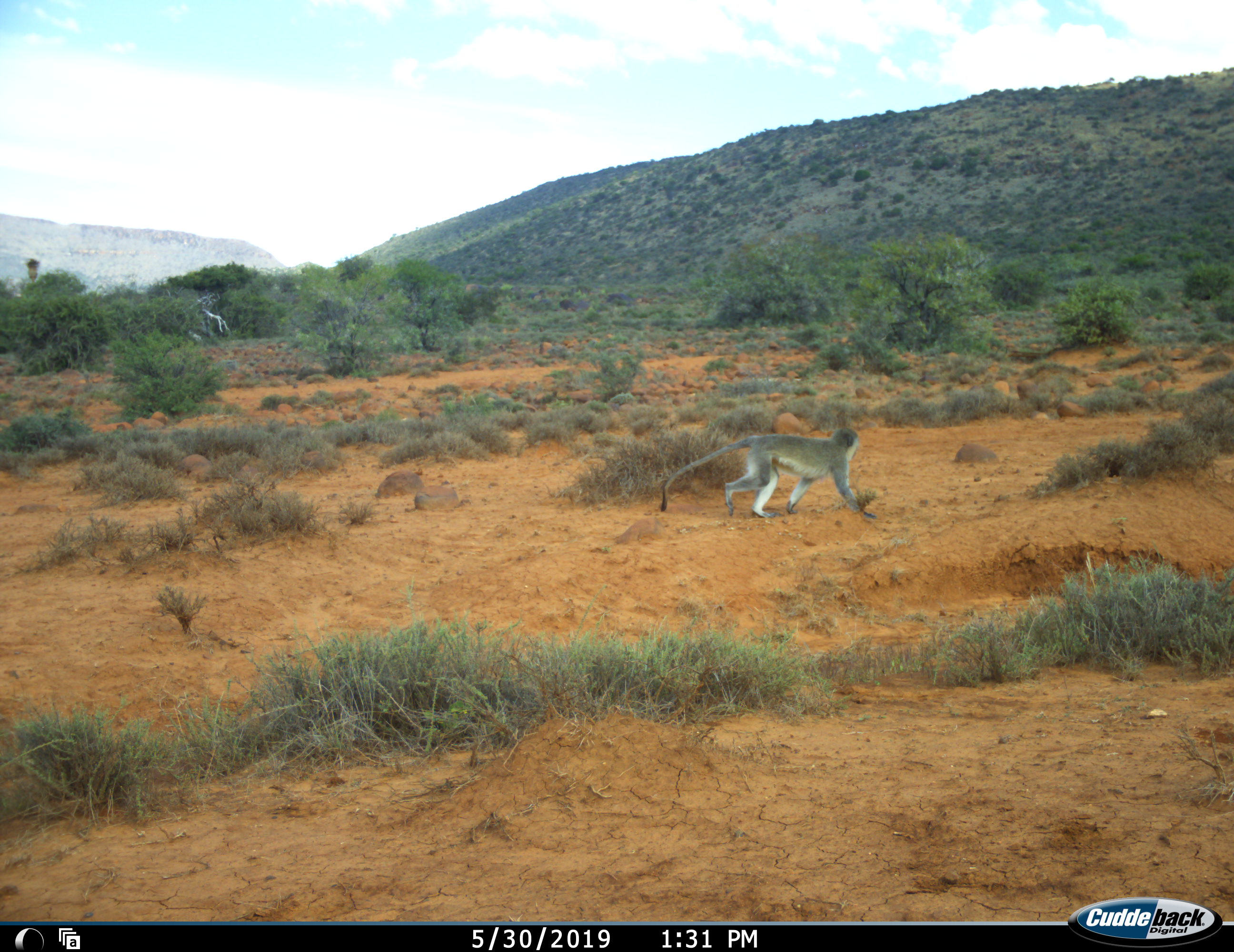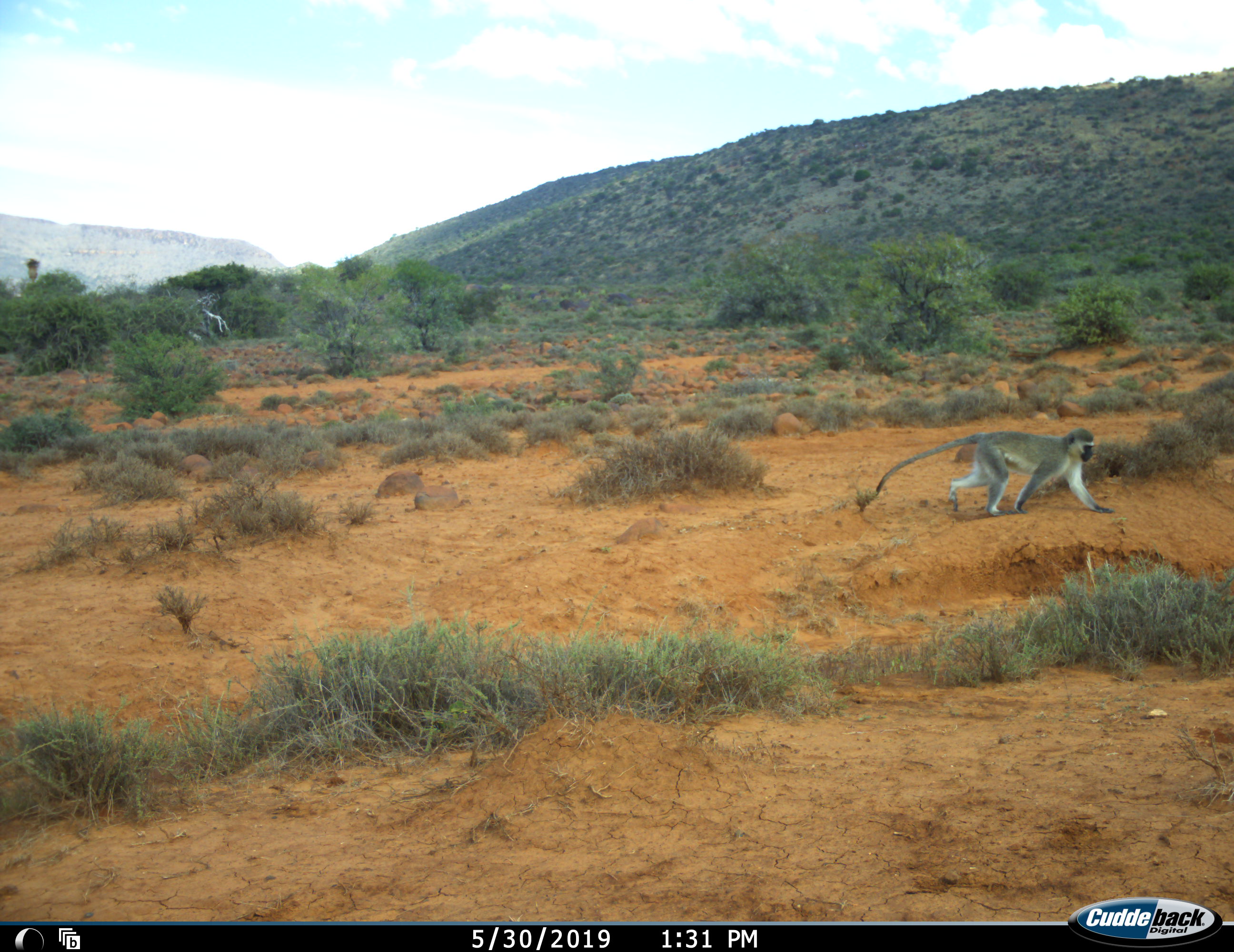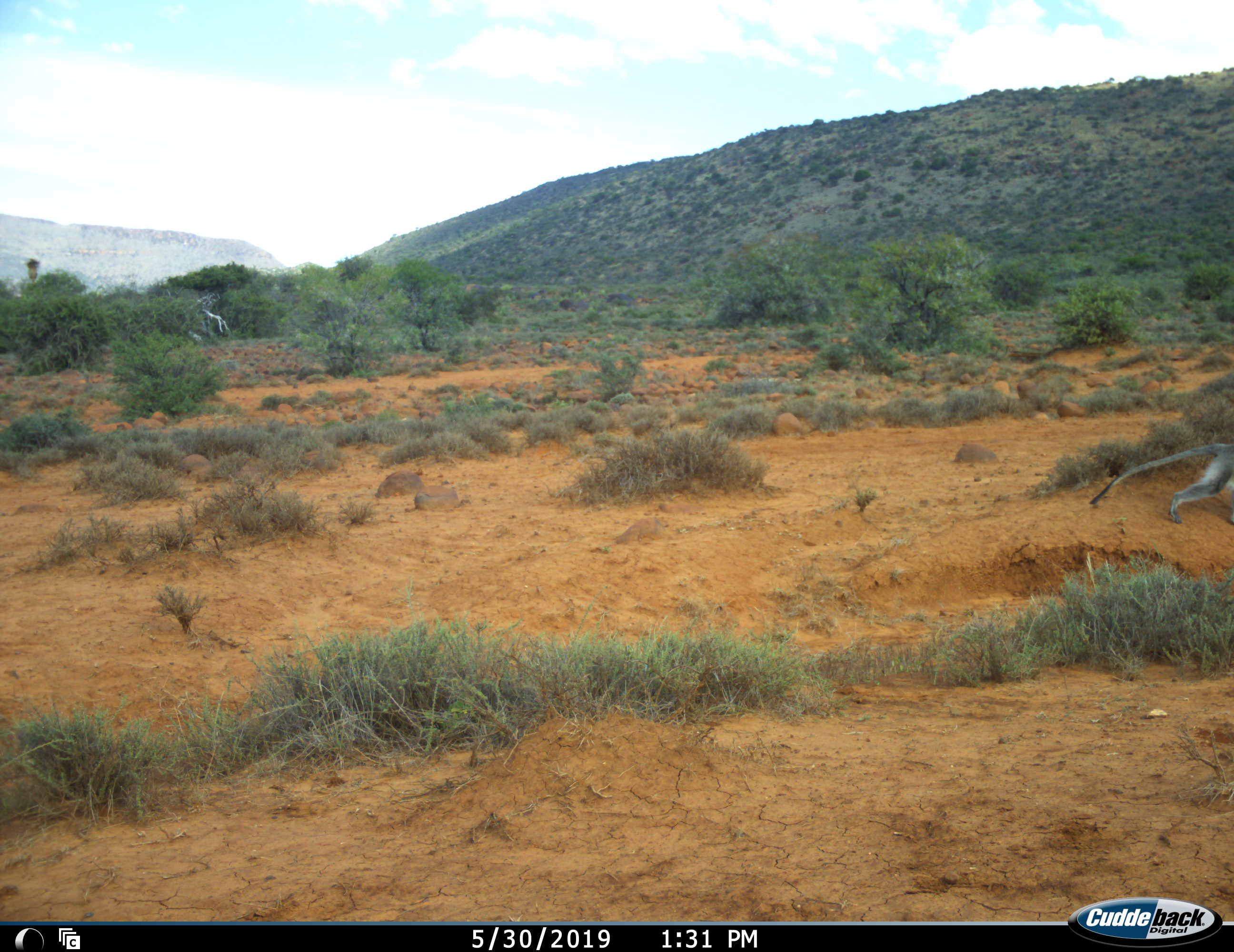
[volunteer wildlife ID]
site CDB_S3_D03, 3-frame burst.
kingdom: Animalia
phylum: Chordata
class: Mammalia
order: Primates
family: Cercopithecidae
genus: Chlorocebus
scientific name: Chlorocebus pygerythrus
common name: vervet monkey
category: monkeyvervet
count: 1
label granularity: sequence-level